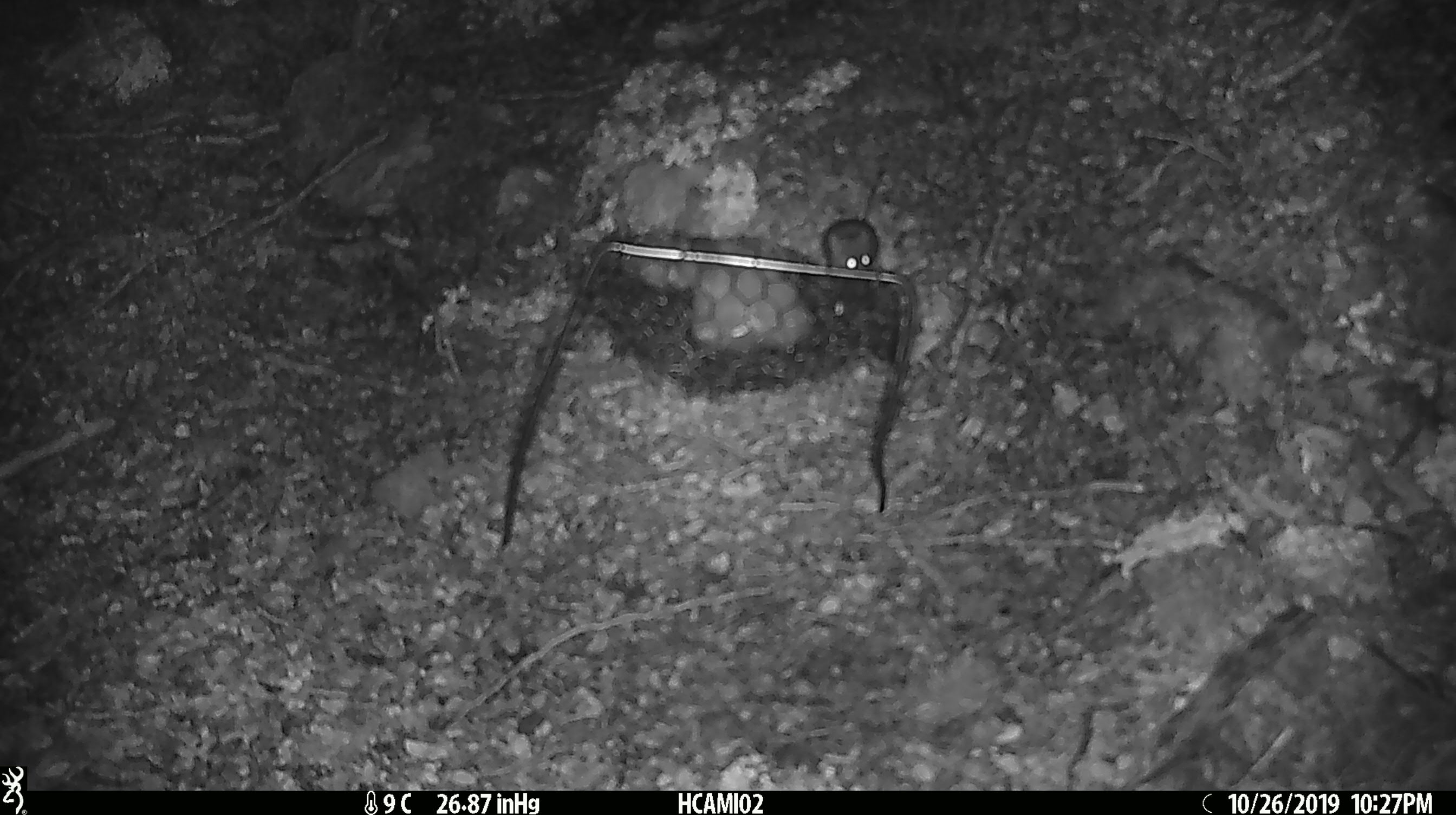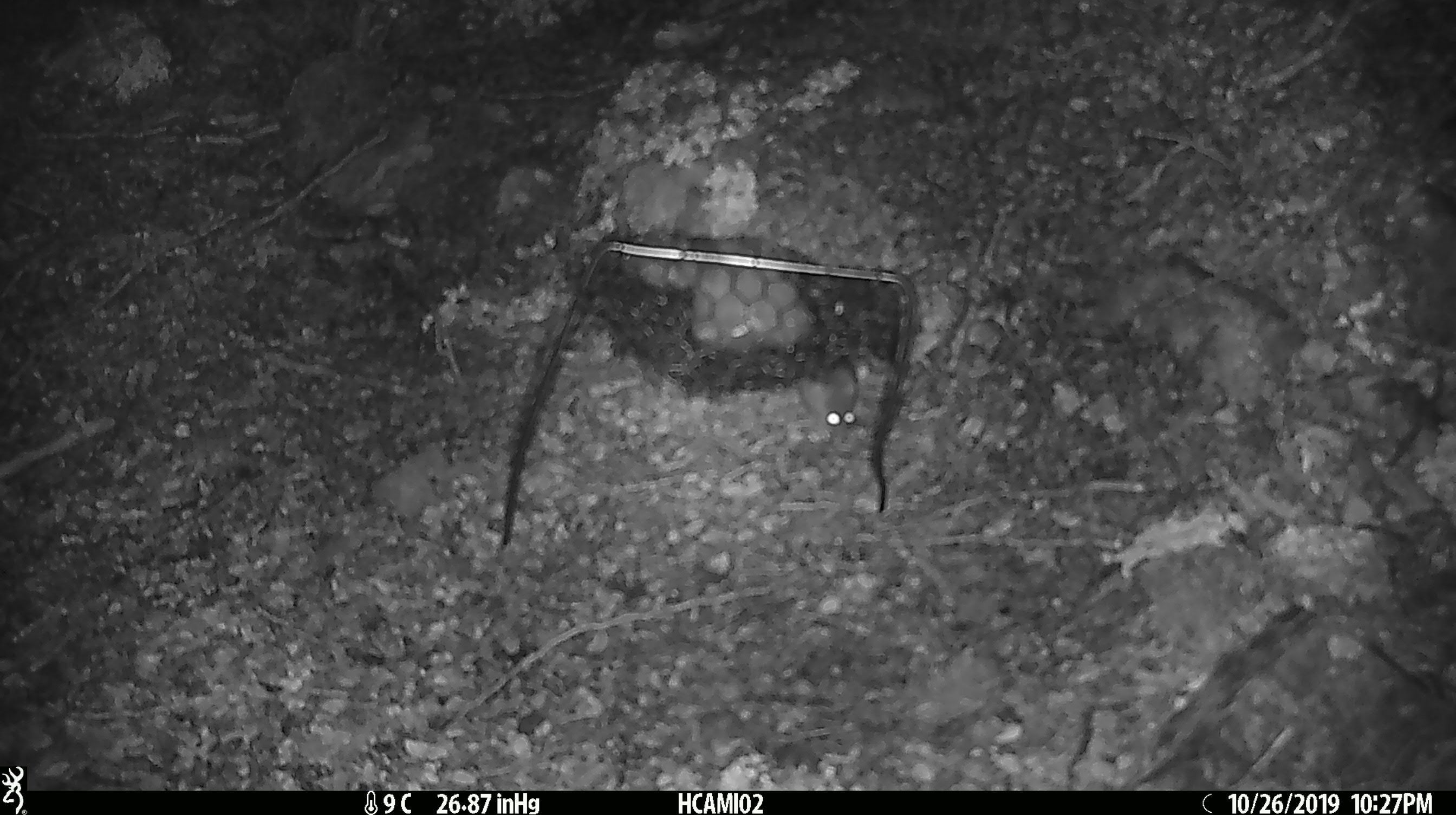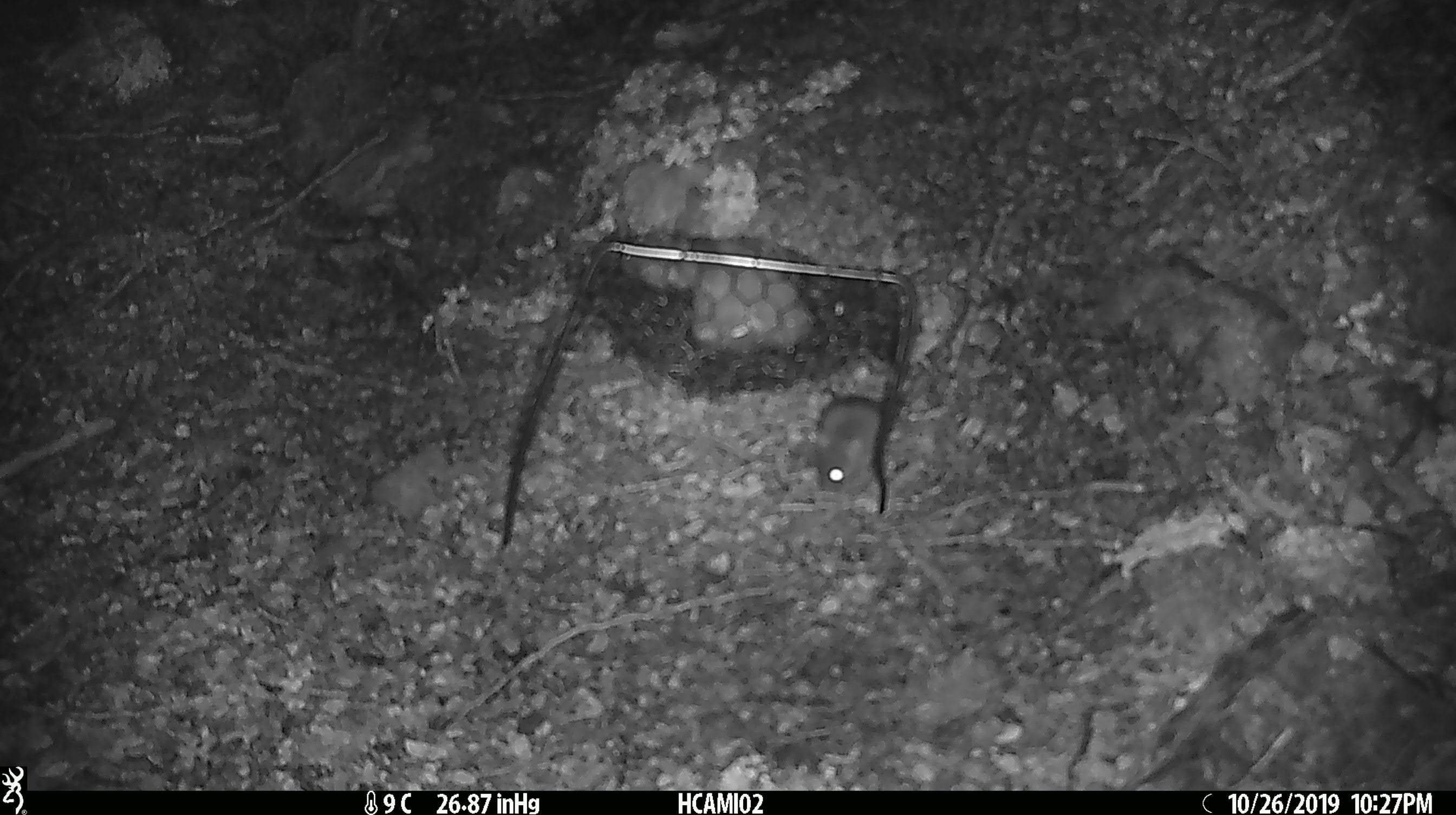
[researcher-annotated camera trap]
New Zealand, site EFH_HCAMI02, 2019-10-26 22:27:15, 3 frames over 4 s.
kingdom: Animalia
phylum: Chordata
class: Mammalia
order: Rodentia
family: Muridae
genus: Mus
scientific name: Mus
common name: mouse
Mouse (Mus).